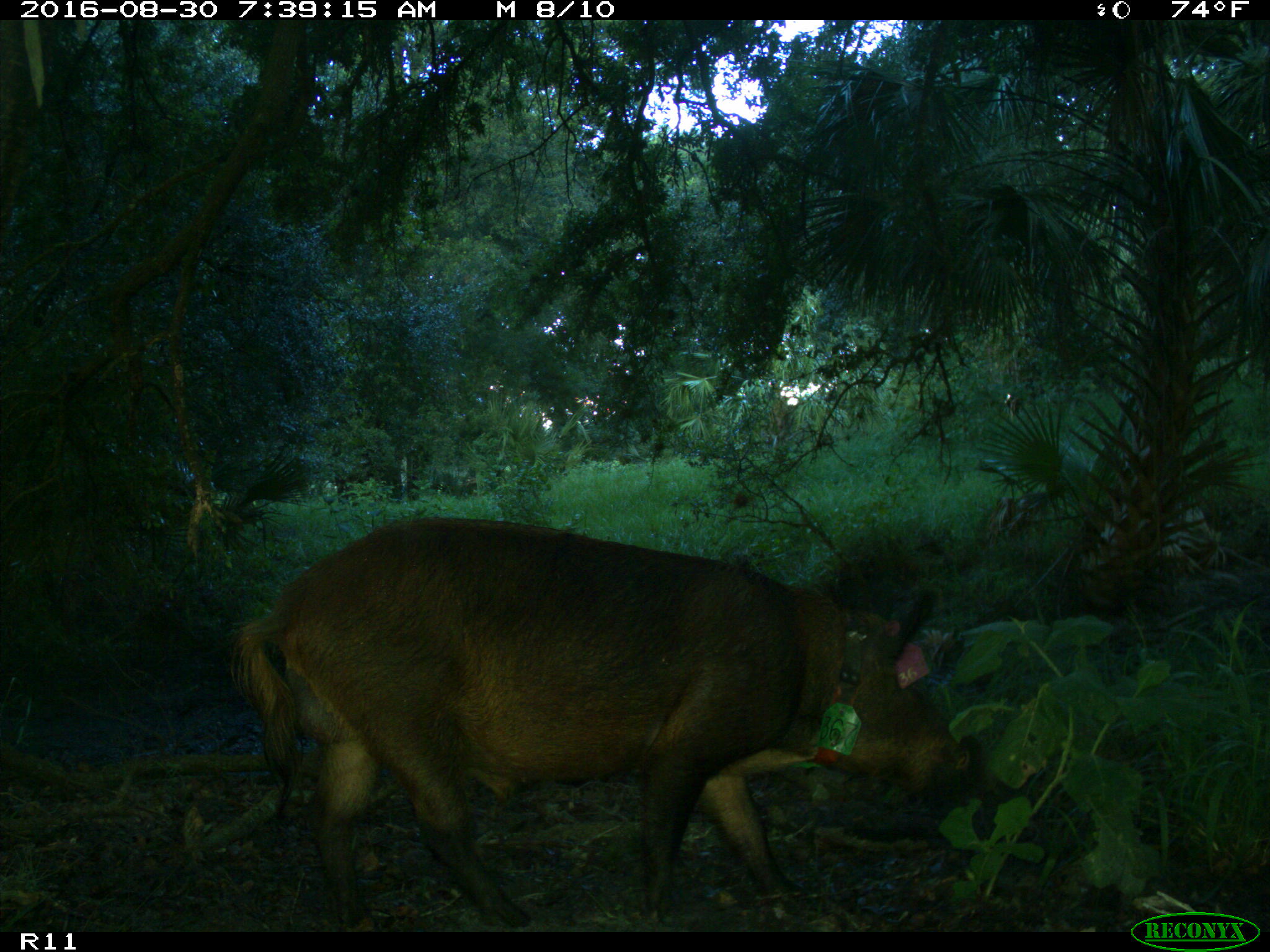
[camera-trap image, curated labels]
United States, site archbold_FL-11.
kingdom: Animalia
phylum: Chordata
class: Mammalia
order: Artiodactyla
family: Suidae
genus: Sus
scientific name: Sus scrofa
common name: wild boar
Sus scrofa (wild boar).